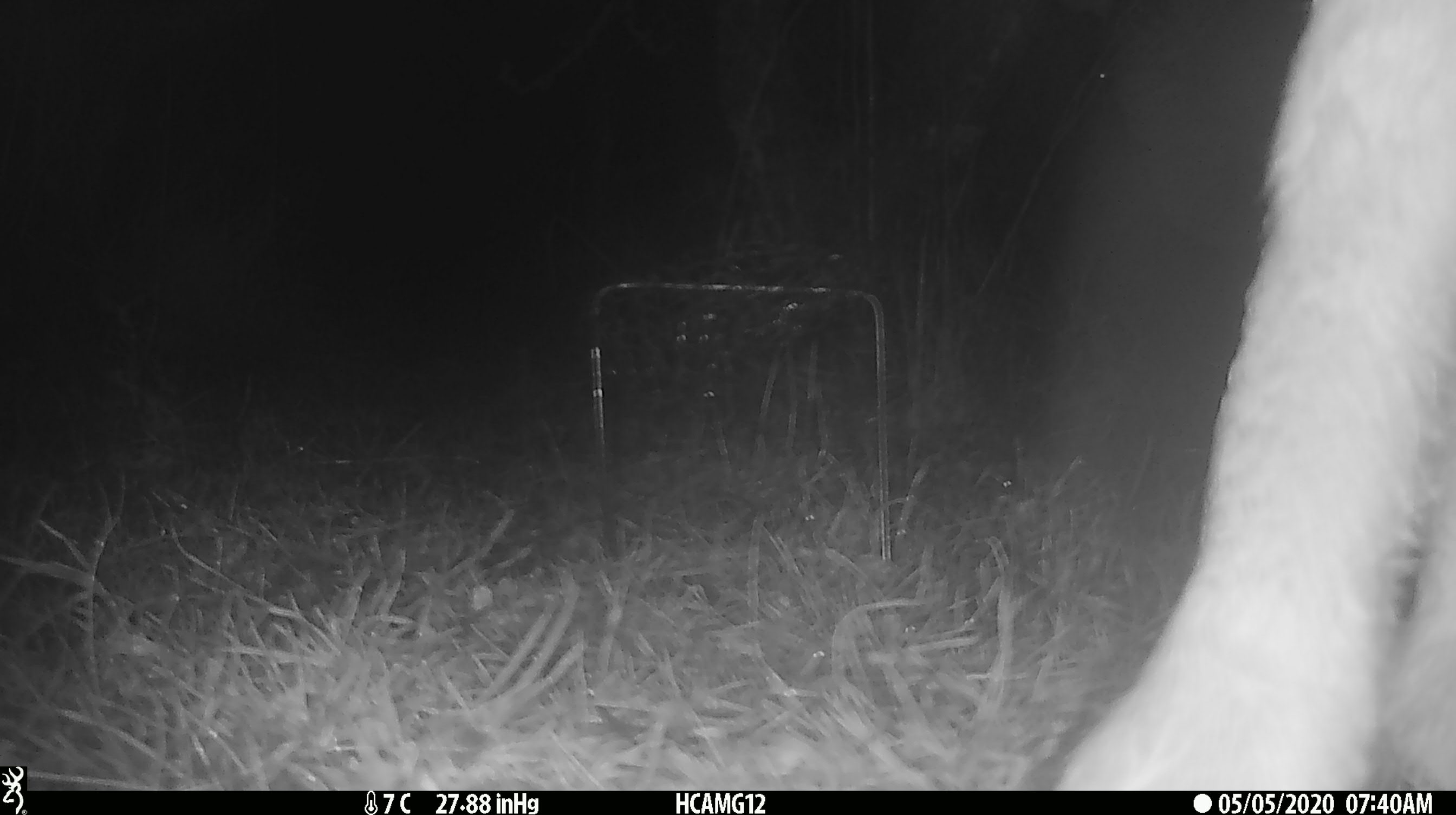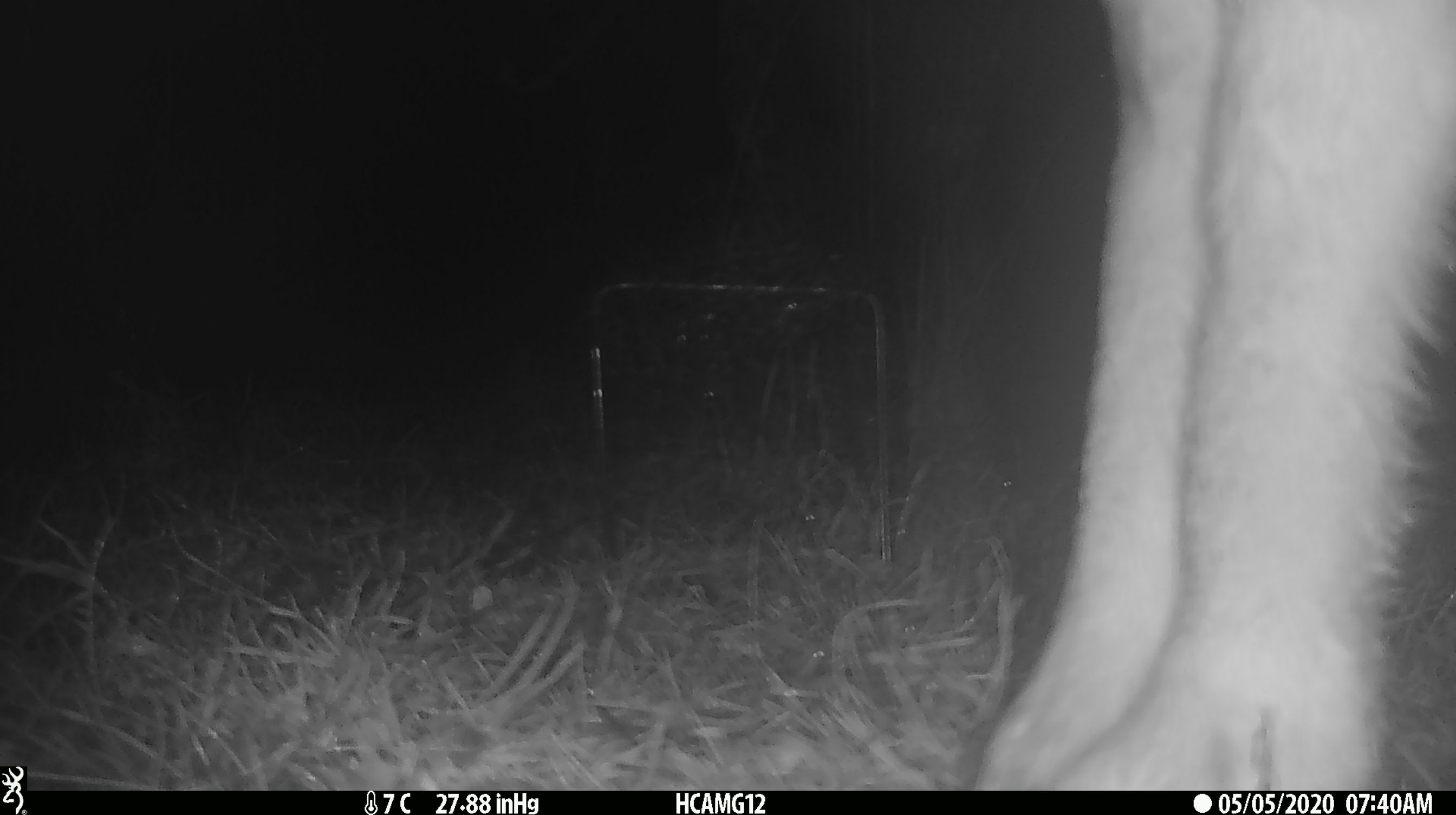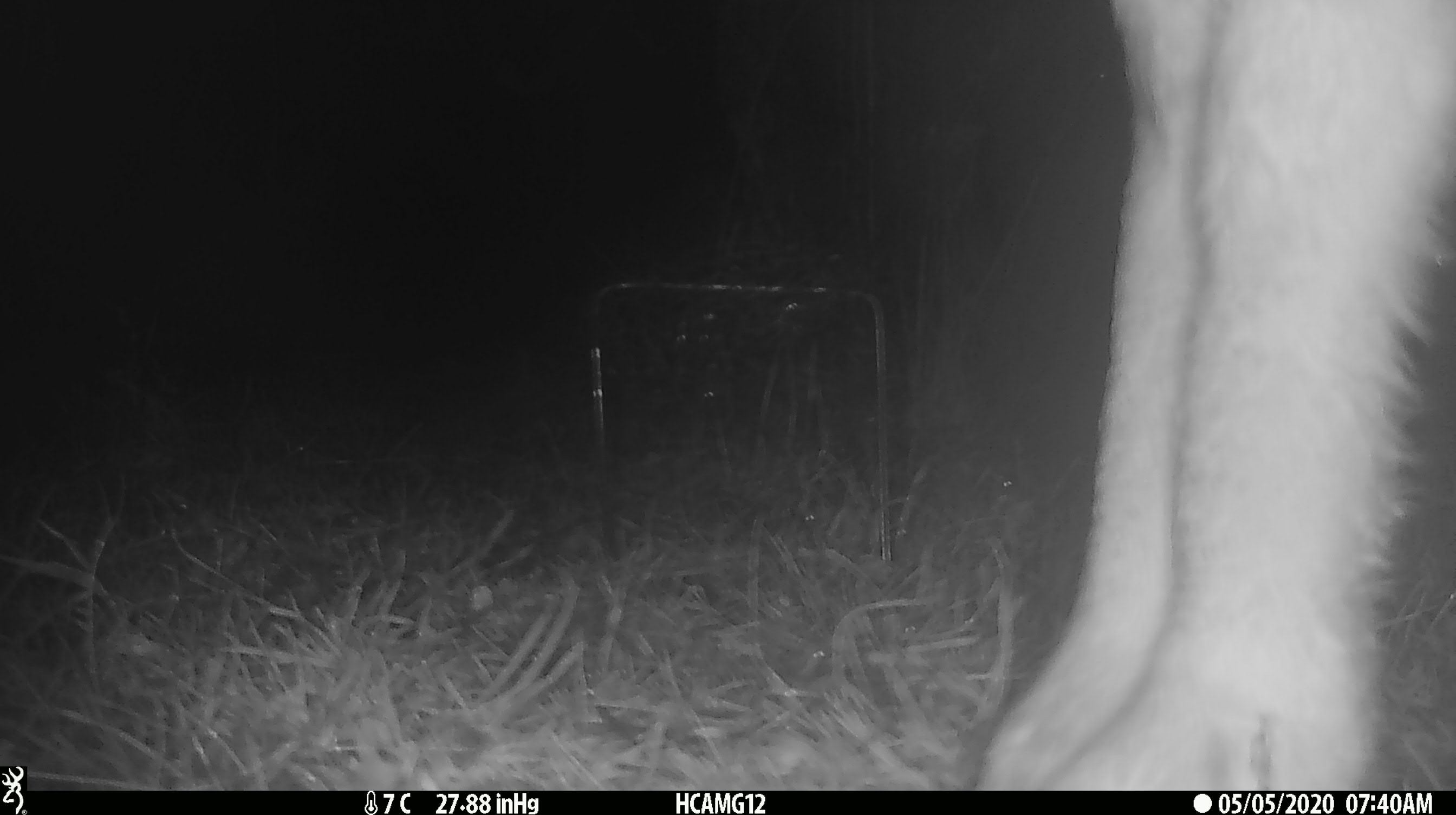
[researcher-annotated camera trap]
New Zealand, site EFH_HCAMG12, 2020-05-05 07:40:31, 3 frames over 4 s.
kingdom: Animalia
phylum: Chordata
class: Mammalia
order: Artiodactyla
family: Bovidae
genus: Ovis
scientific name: Ovis aries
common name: domestic sheep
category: sheep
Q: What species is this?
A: Sheep (domestic sheep) (Ovis aries).